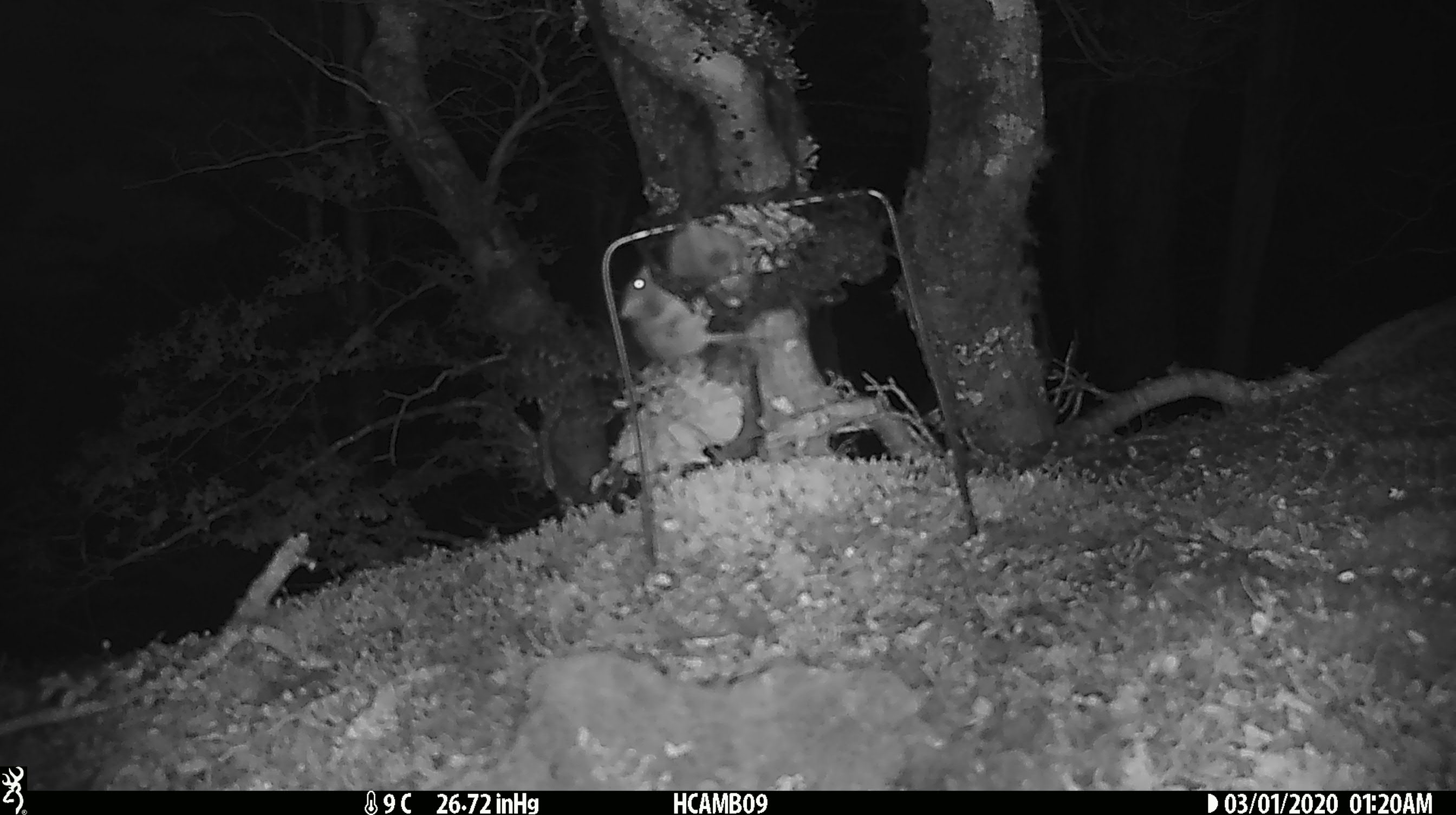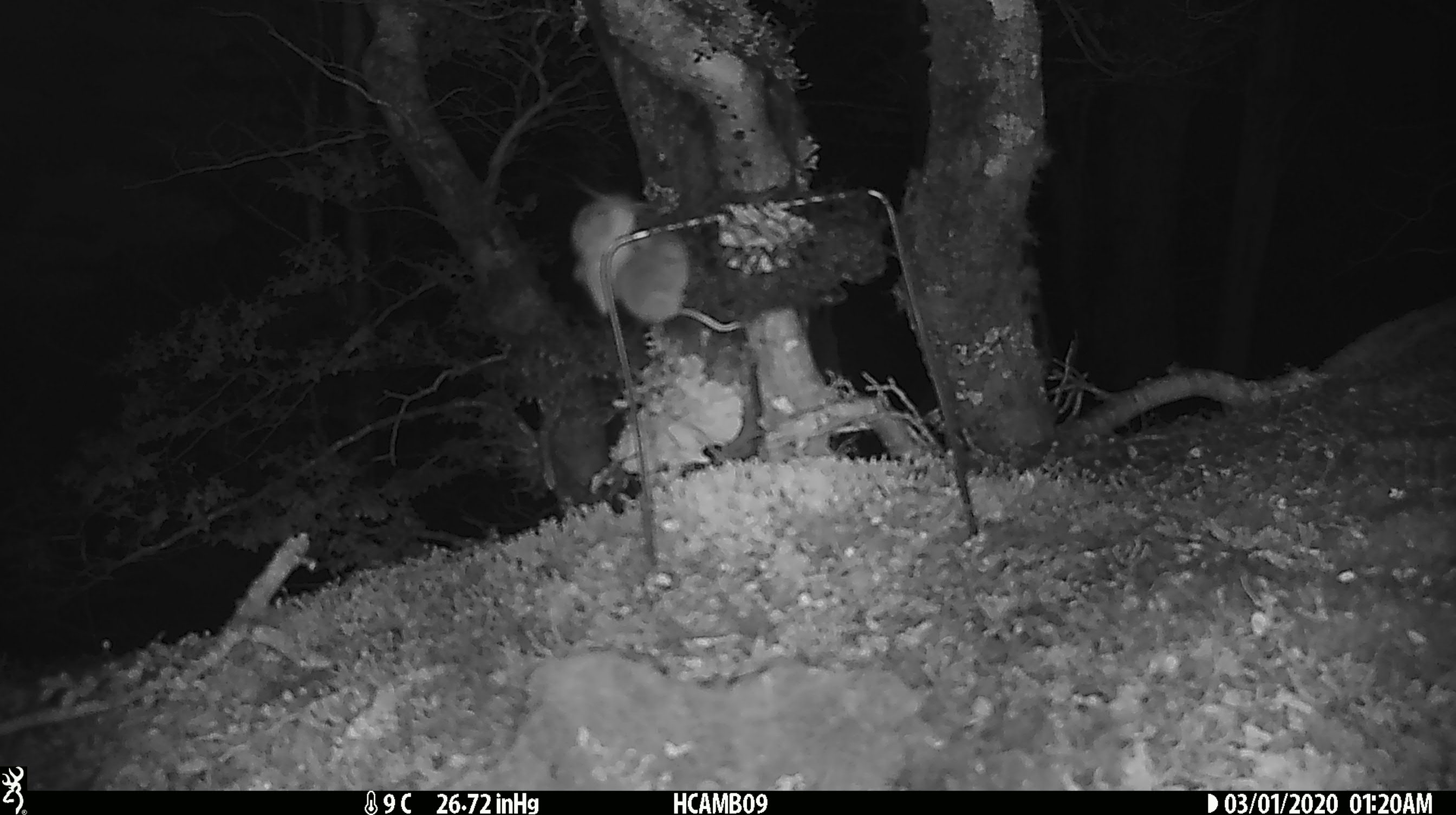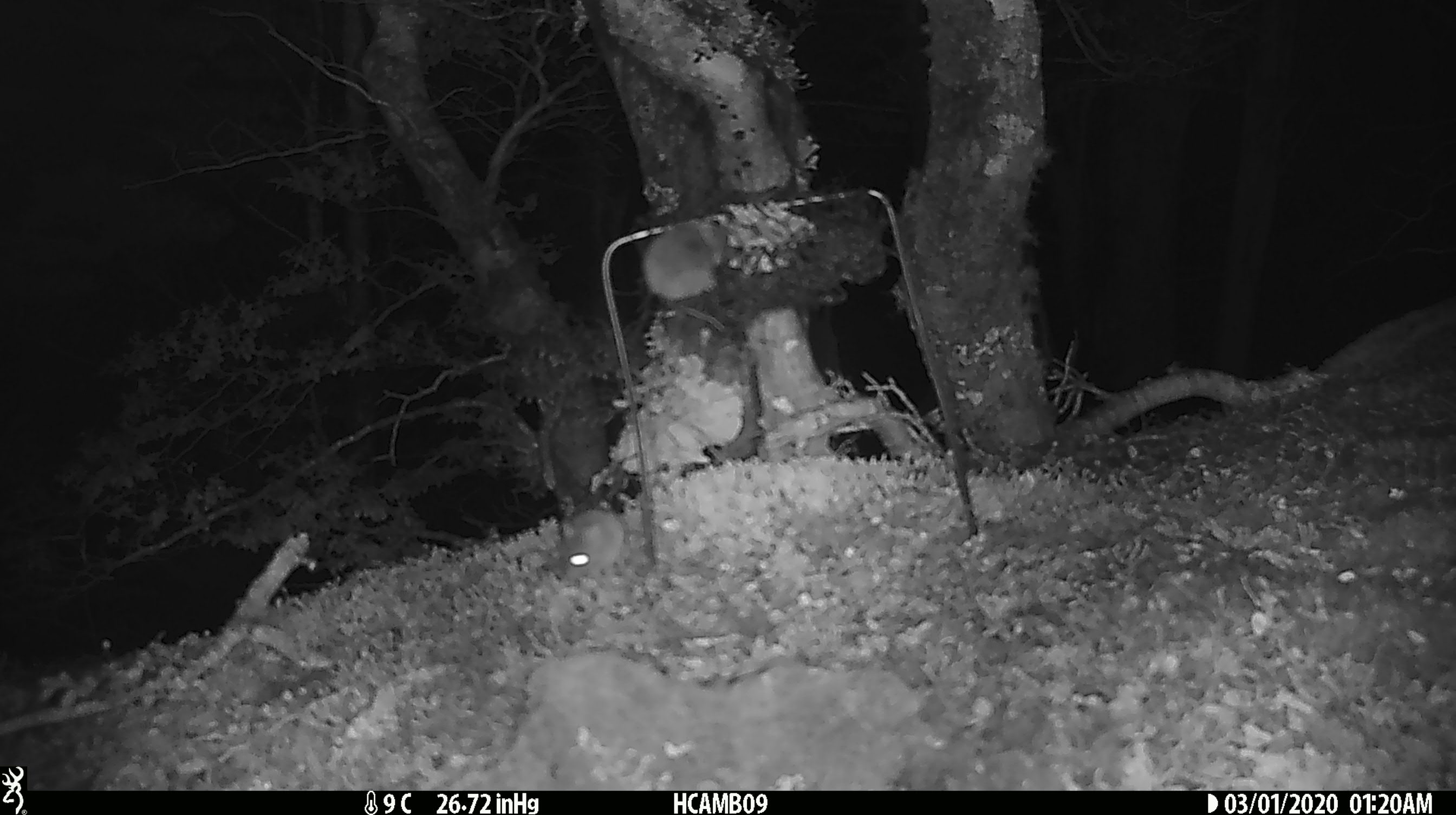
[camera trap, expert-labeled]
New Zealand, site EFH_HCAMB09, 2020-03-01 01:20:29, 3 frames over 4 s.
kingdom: Animalia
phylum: Chordata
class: Mammalia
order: Rodentia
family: Muridae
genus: Mus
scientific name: Mus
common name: mouse